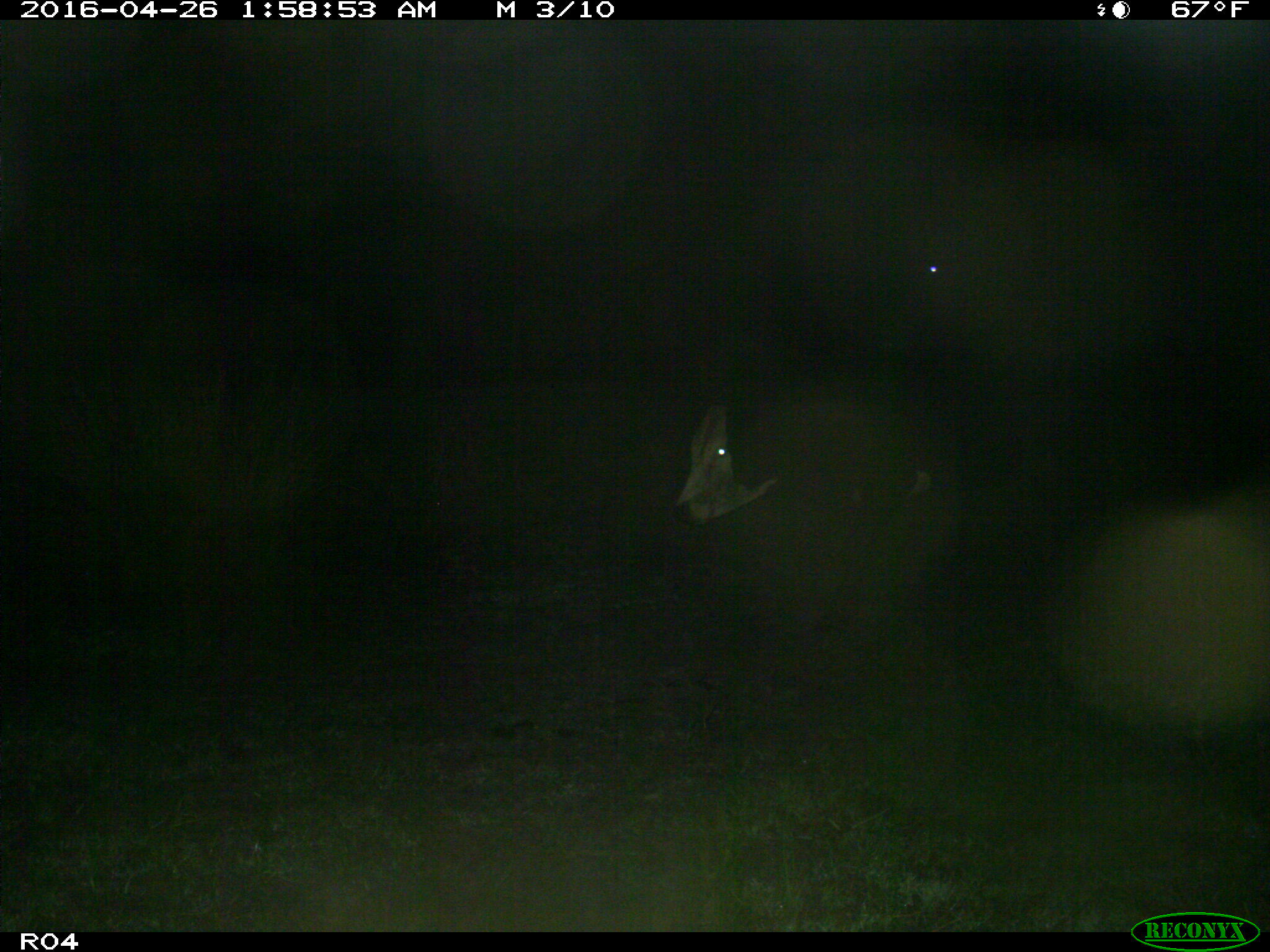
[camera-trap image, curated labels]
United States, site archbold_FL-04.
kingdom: Animalia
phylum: Chordata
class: Mammalia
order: Artiodactyla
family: Bovidae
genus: Bos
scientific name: Bos taurus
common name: domestic cow